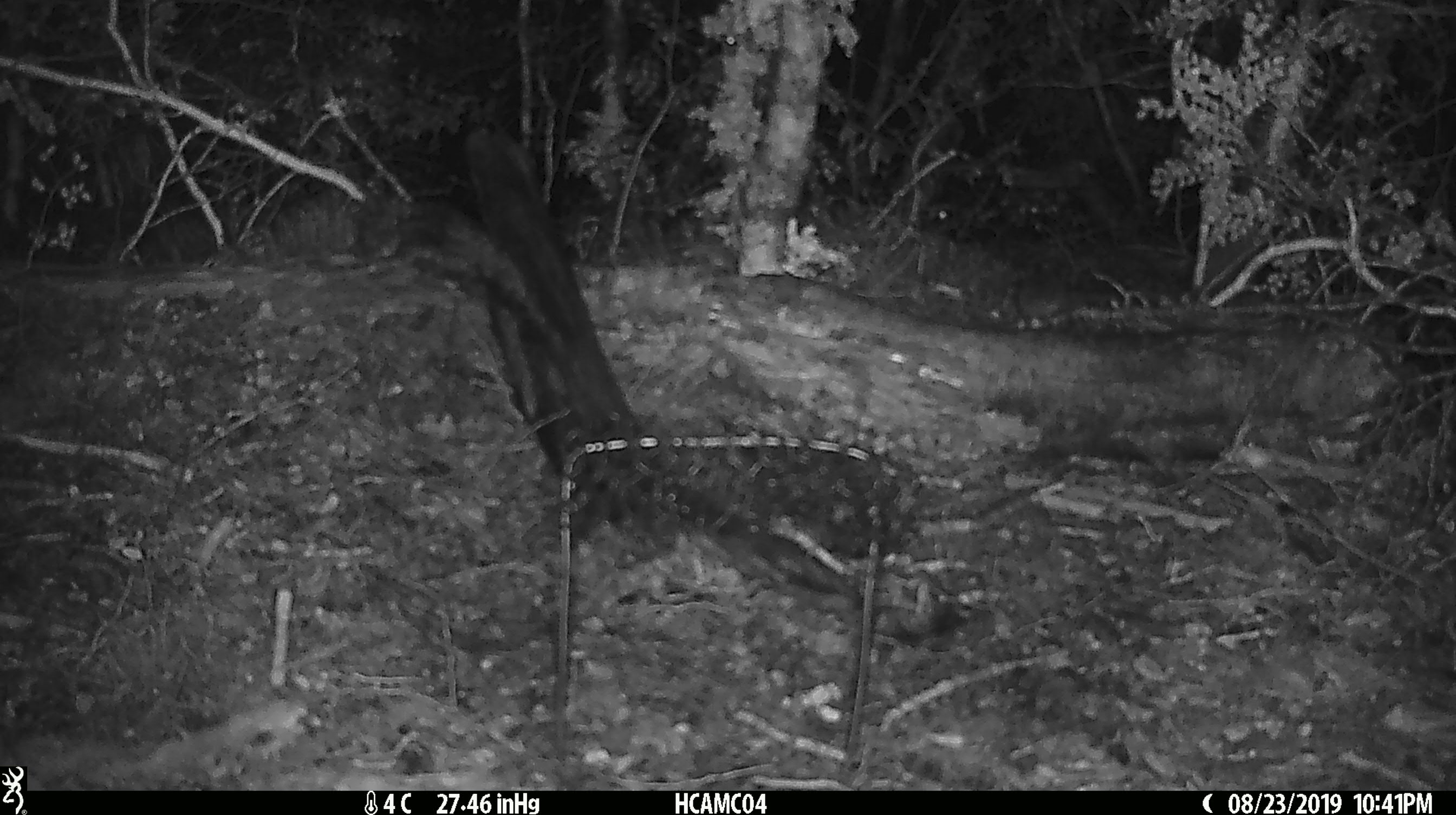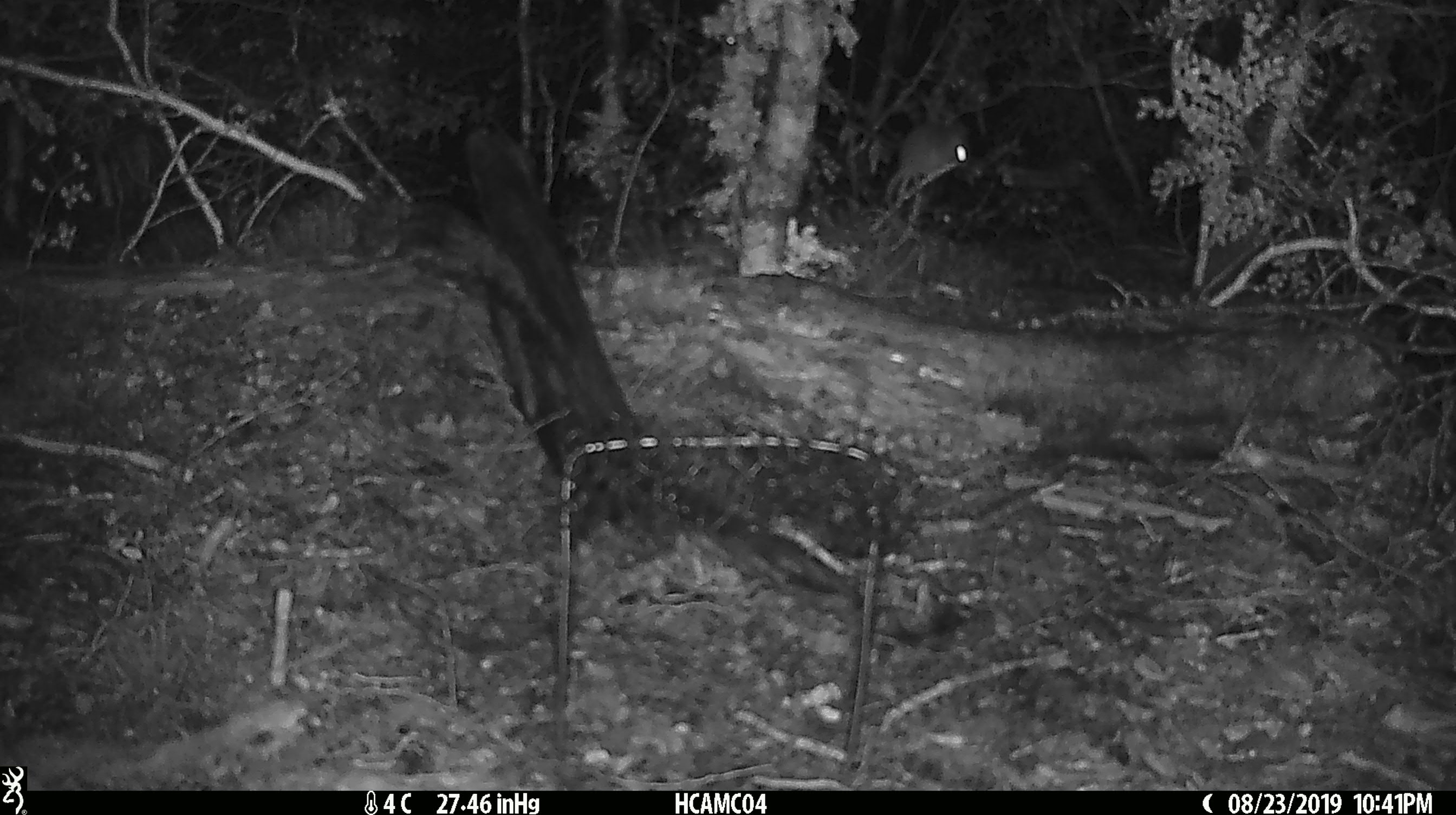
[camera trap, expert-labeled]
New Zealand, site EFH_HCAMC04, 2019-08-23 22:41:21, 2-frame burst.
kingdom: Animalia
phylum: Chordata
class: Mammalia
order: Rodentia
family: Muridae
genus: Mus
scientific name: Mus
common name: mouse